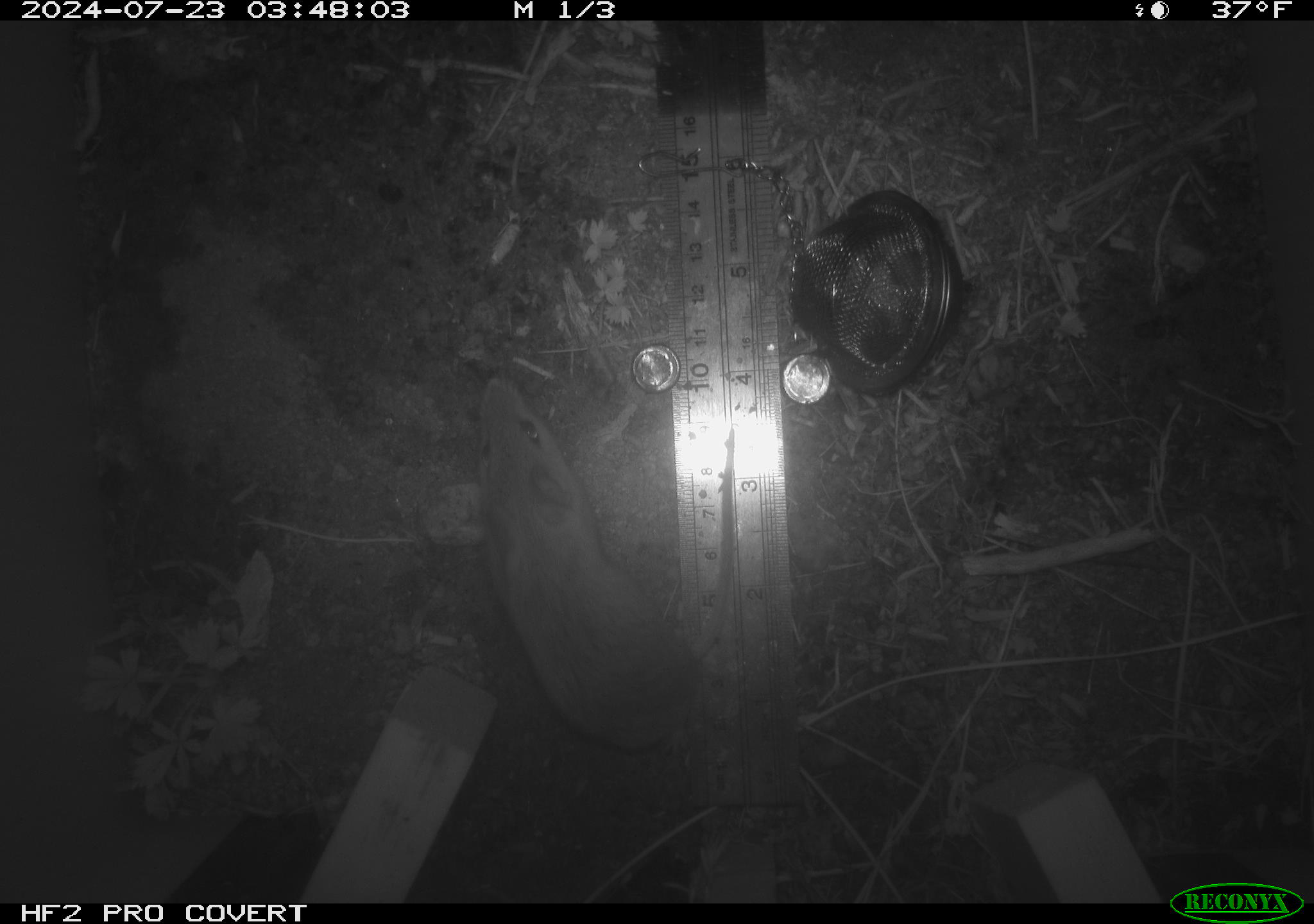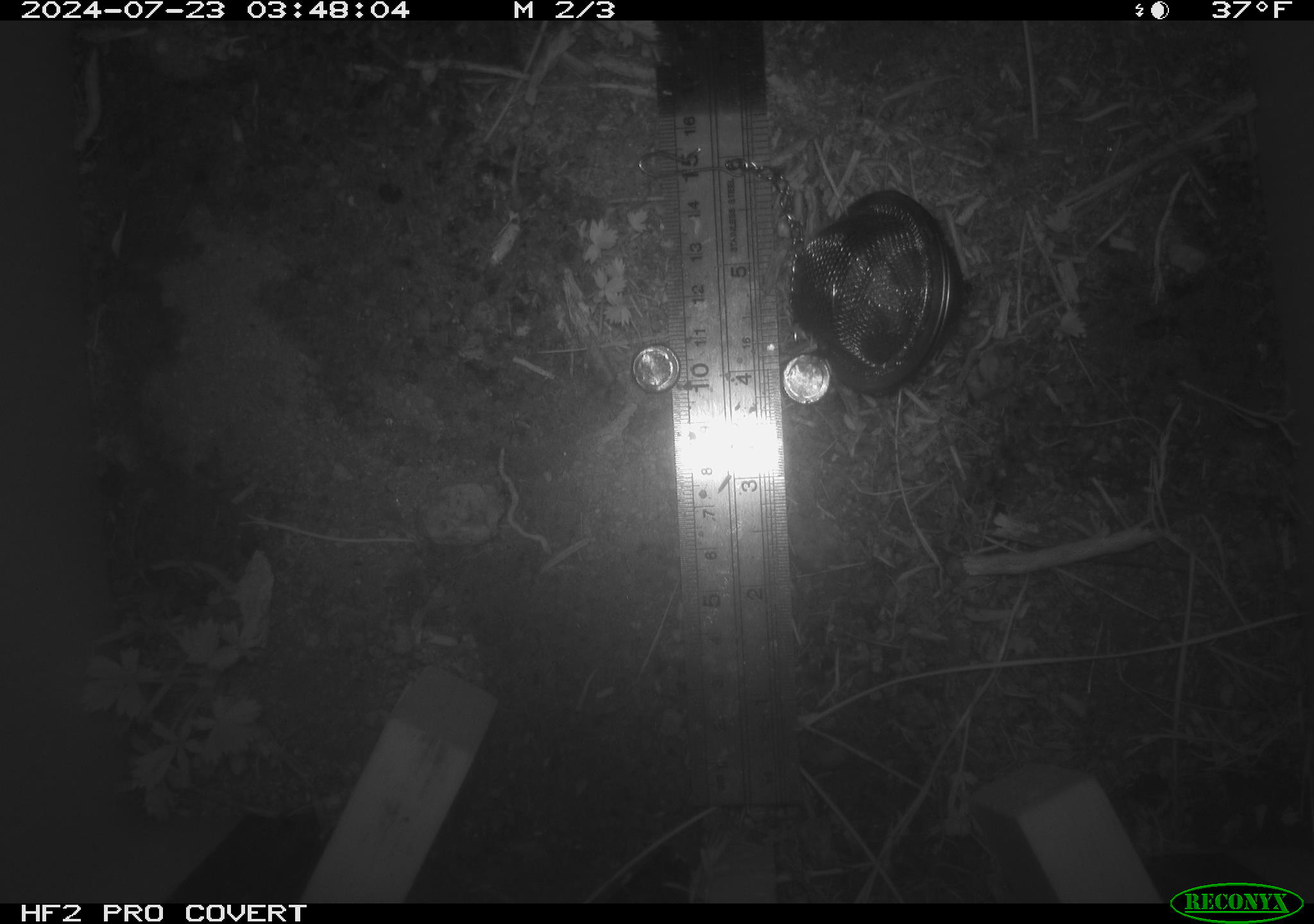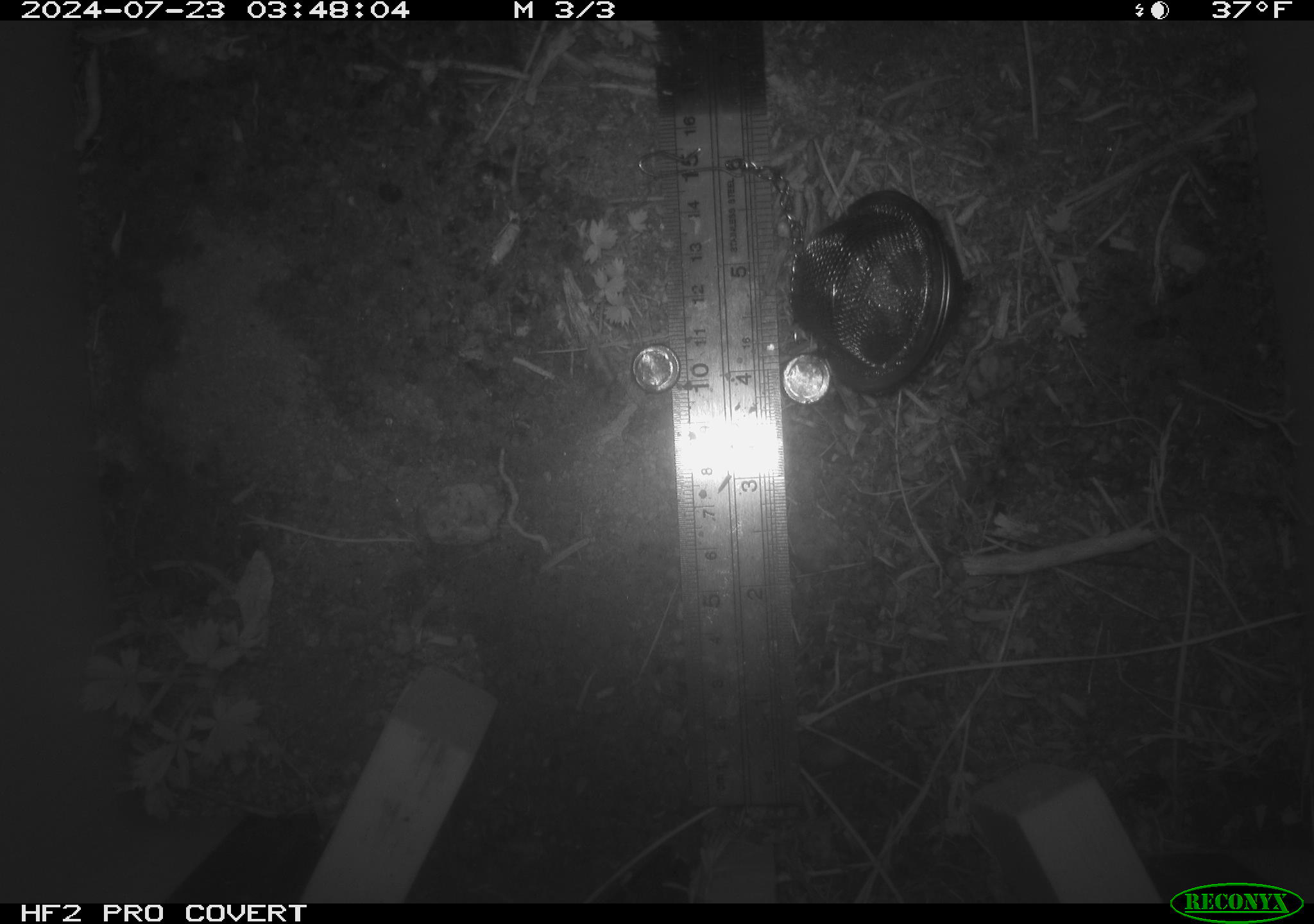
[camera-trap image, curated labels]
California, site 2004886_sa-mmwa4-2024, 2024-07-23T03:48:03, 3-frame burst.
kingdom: Animalia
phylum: Chordata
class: Mammalia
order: Rodentia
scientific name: Rodentia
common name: mouse species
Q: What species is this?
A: Mouse species (Rodentia).